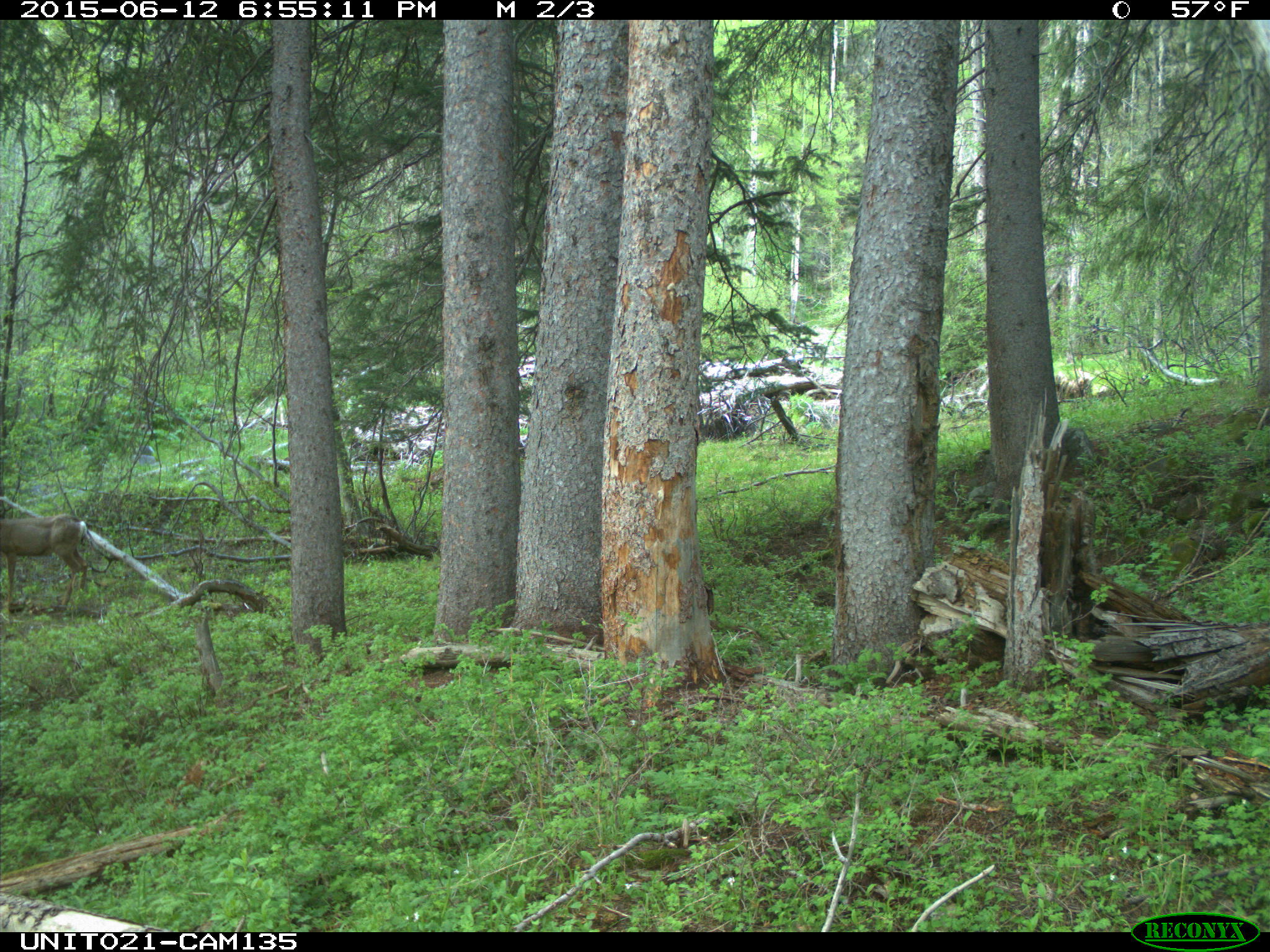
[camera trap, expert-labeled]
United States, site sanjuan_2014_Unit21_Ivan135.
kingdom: Animalia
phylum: Chordata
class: Mammalia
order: Artiodactyla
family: Cervidae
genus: Odocoileus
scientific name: Odocoileus hemionus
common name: mule deer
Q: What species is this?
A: Odocoileus hemionus (mule deer).